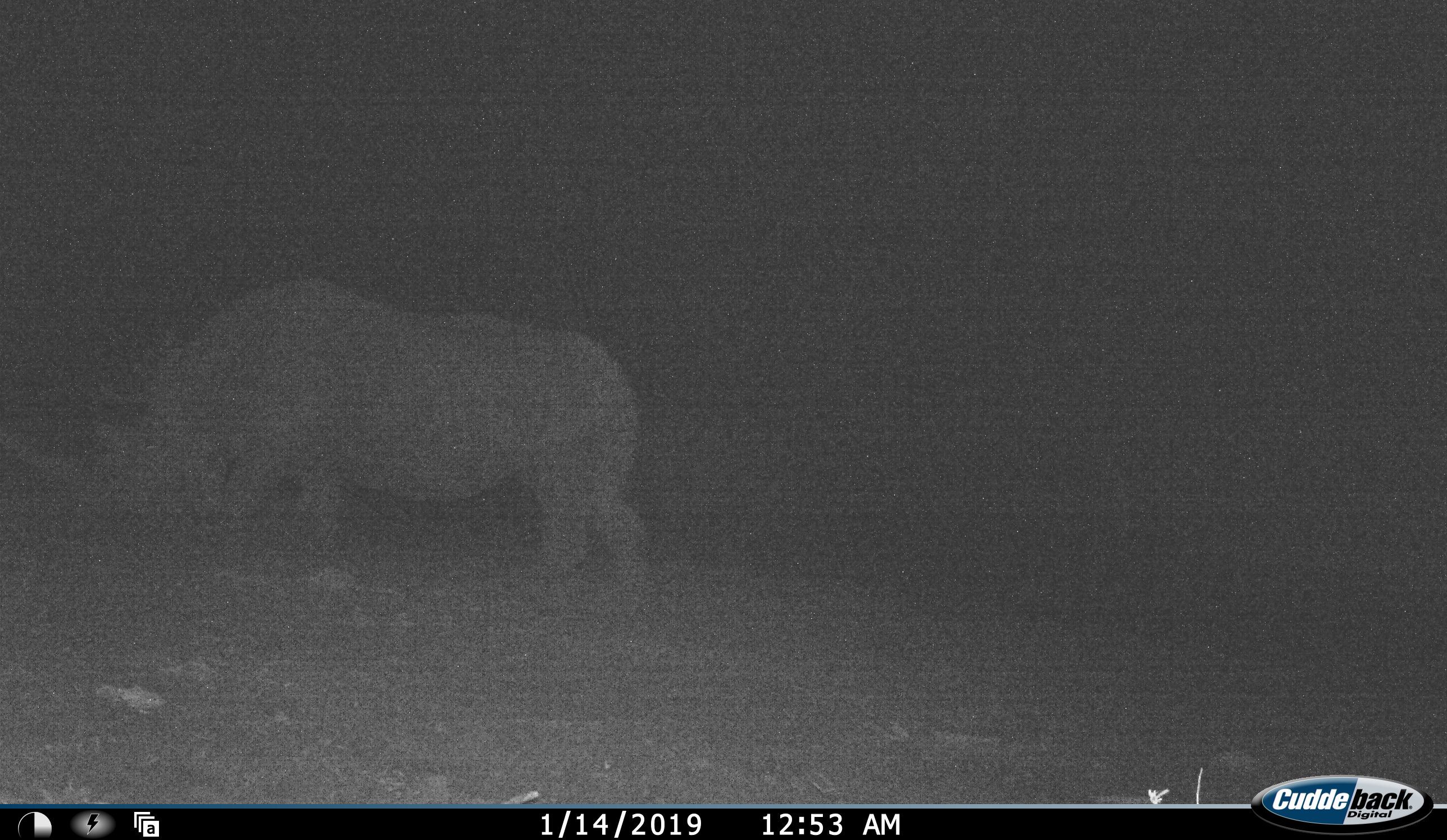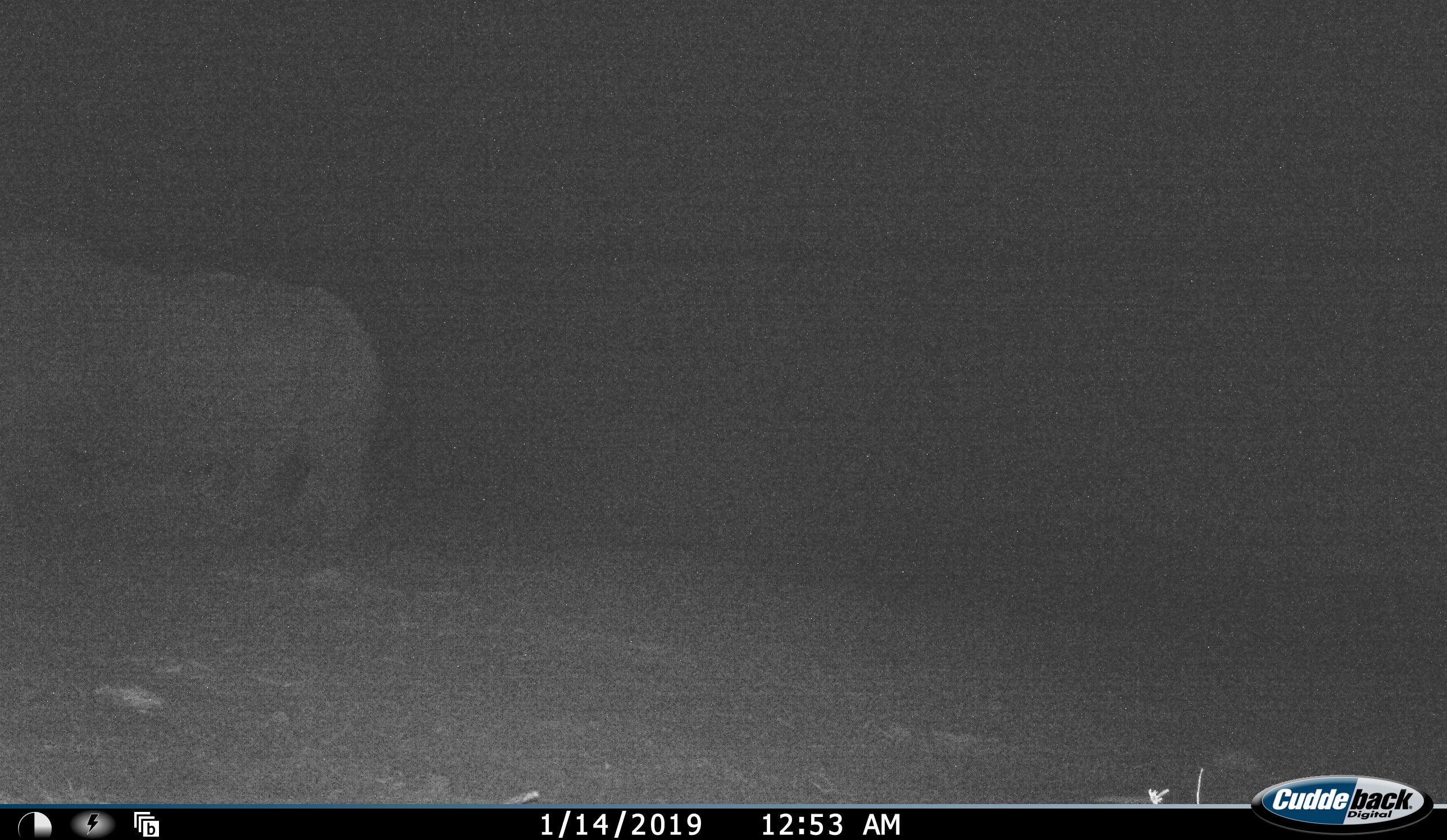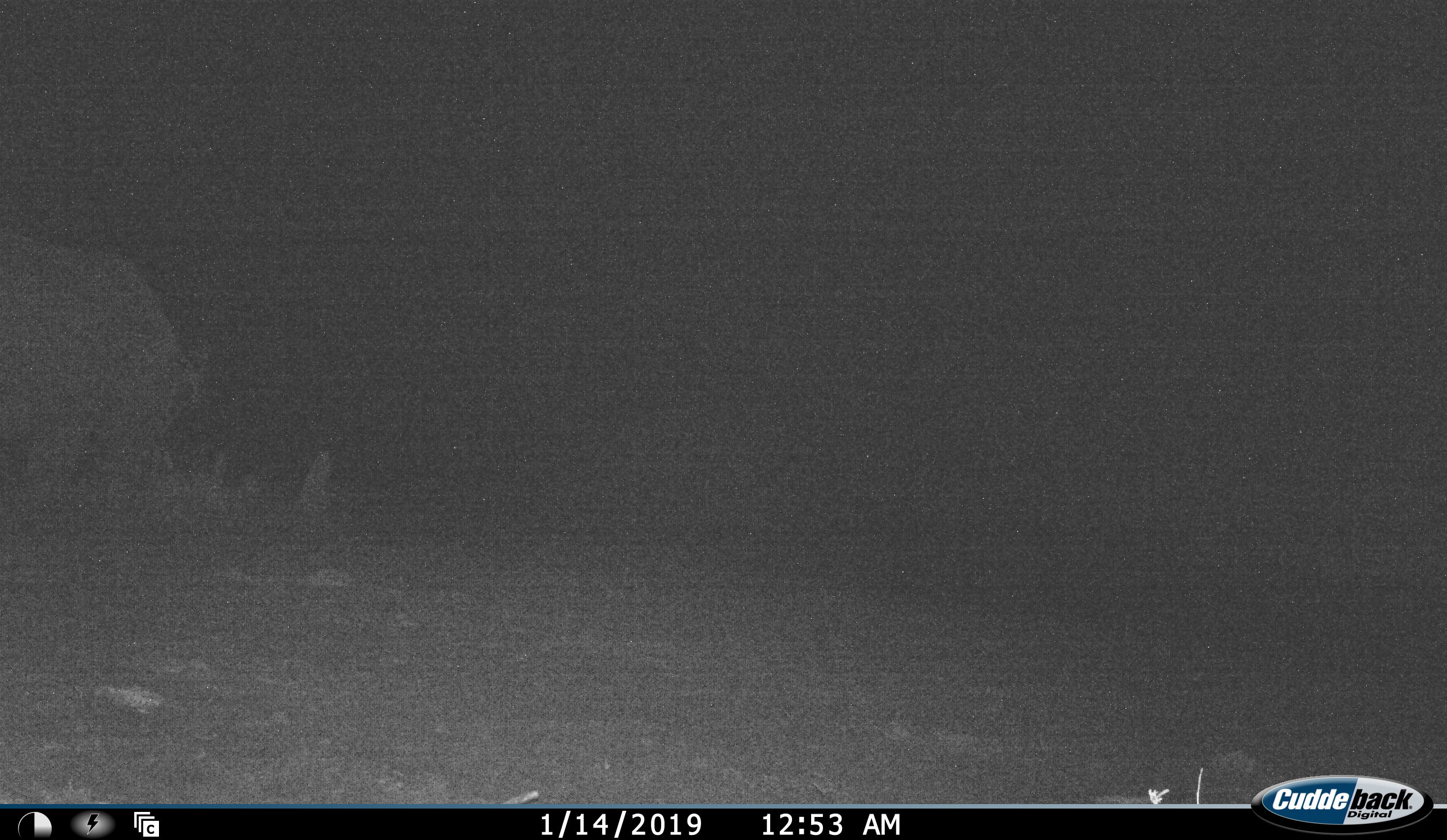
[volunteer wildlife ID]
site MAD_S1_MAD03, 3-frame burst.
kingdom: Animalia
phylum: Chordata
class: Mammalia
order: Perissodactyla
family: Rhinocerotidae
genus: Diceros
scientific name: Diceros bicornis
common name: black rhinoceros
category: rhinocerosblack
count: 1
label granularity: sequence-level